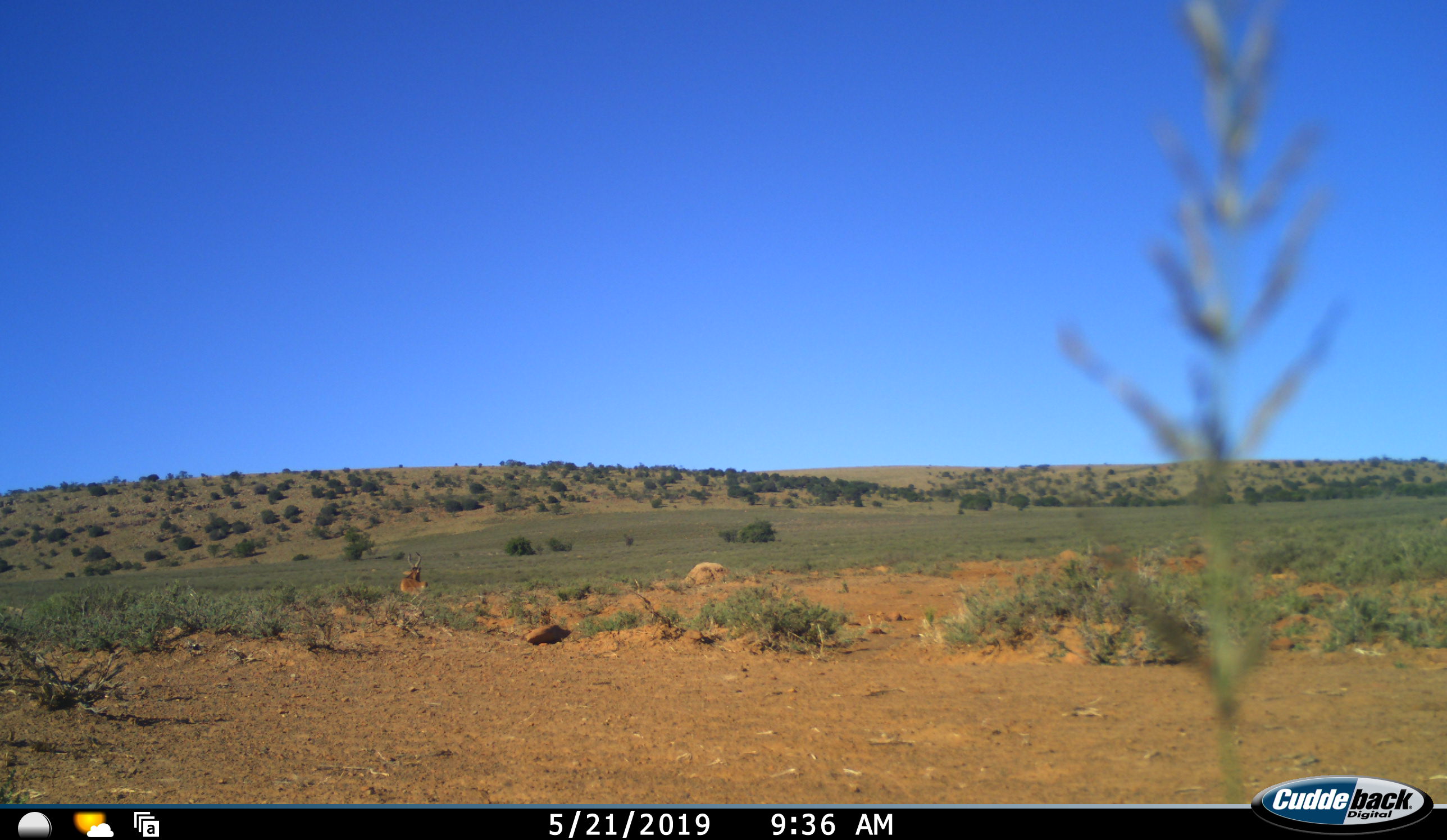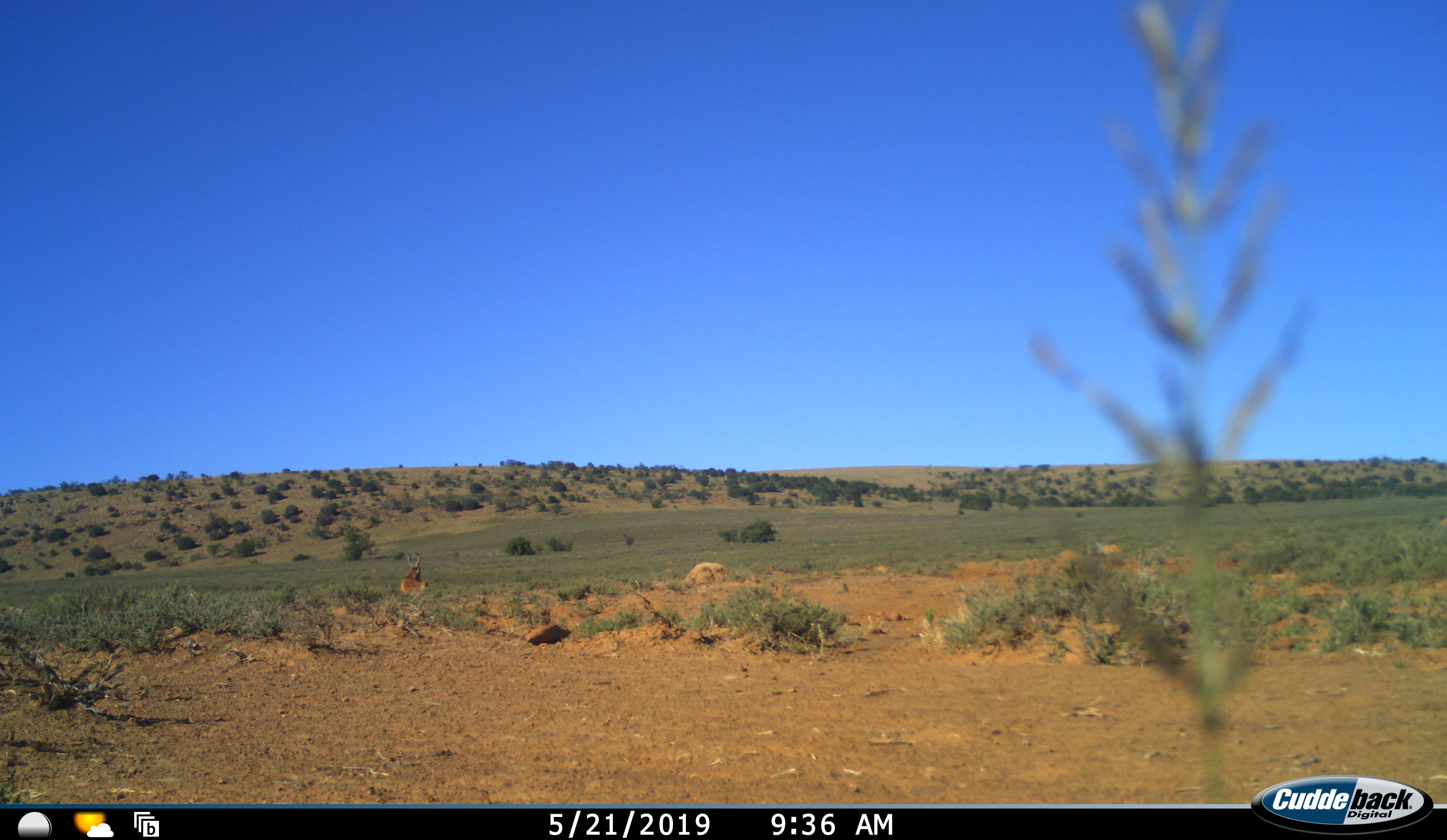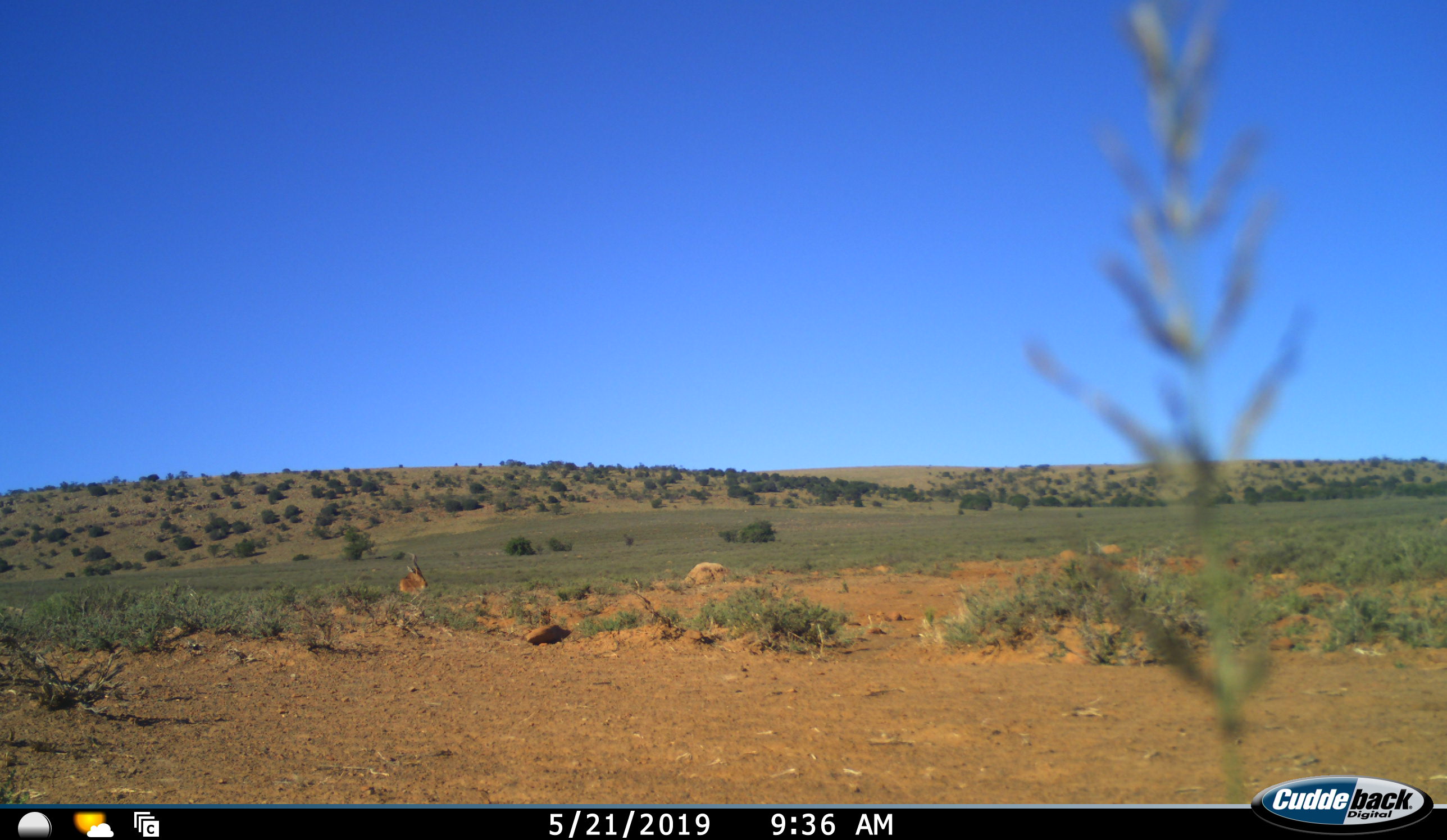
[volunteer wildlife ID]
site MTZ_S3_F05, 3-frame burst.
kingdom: Animalia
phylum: Chordata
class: Mammalia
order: Artiodactyla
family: Bovidae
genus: Alcelaphus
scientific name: Alcelaphus buselaphus caama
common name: red hartebeest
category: hartebeestred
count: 1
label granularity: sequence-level